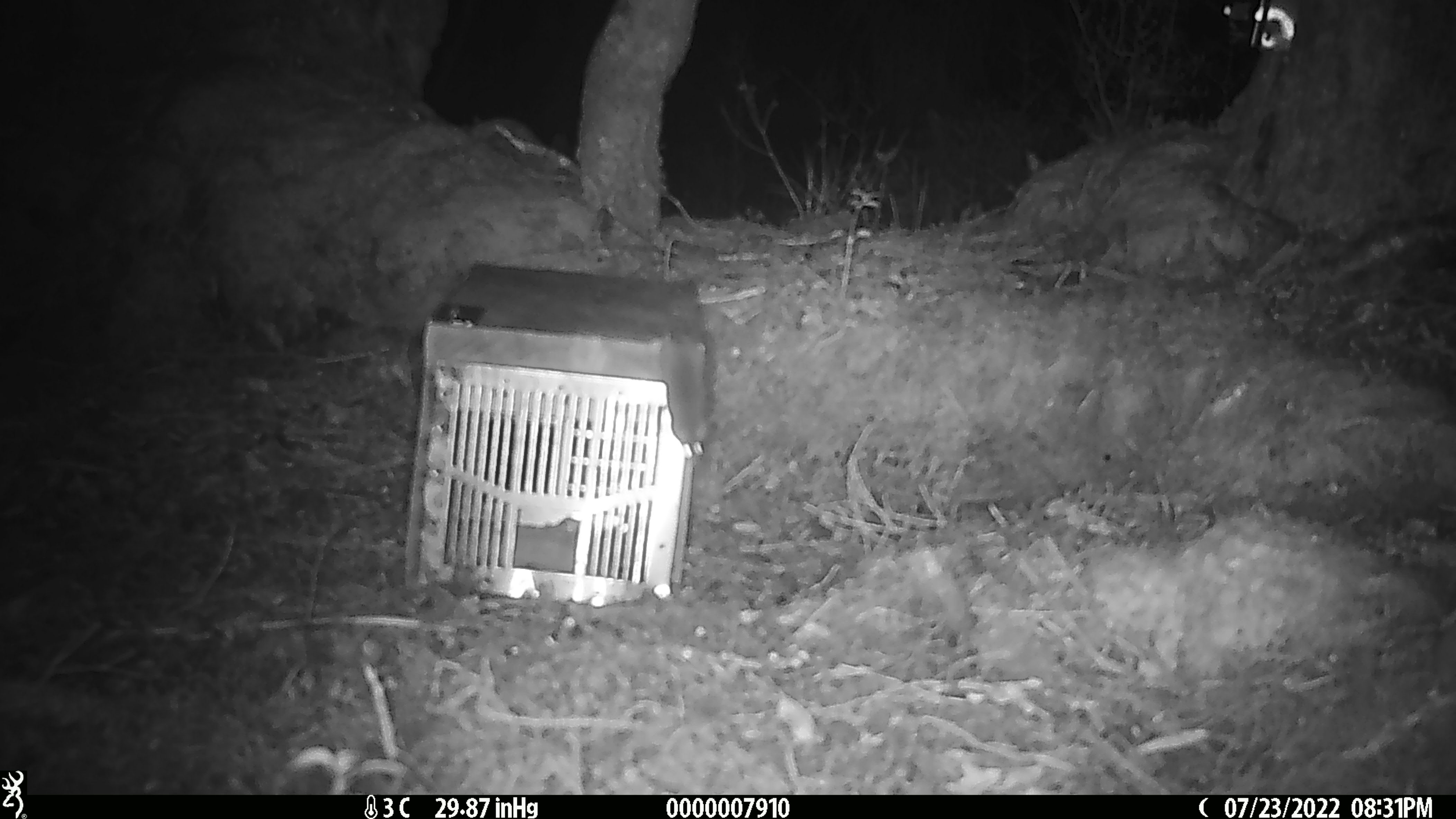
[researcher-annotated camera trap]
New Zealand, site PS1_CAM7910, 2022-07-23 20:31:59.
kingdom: Animalia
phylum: Chordata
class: Mammalia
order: Rodentia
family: Muridae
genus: Mus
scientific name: Mus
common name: mouse